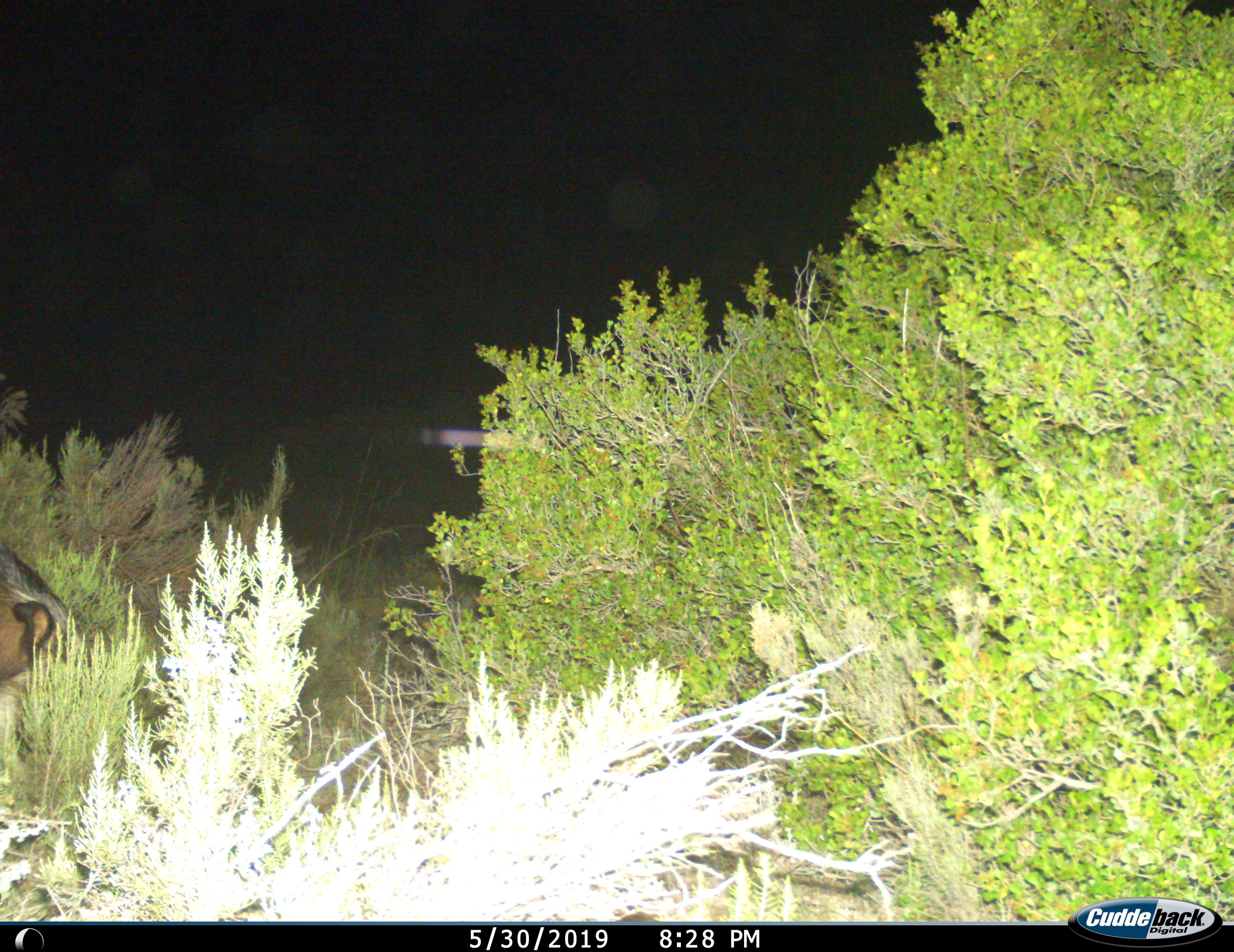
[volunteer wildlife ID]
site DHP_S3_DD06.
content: unidentified animal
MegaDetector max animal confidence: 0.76